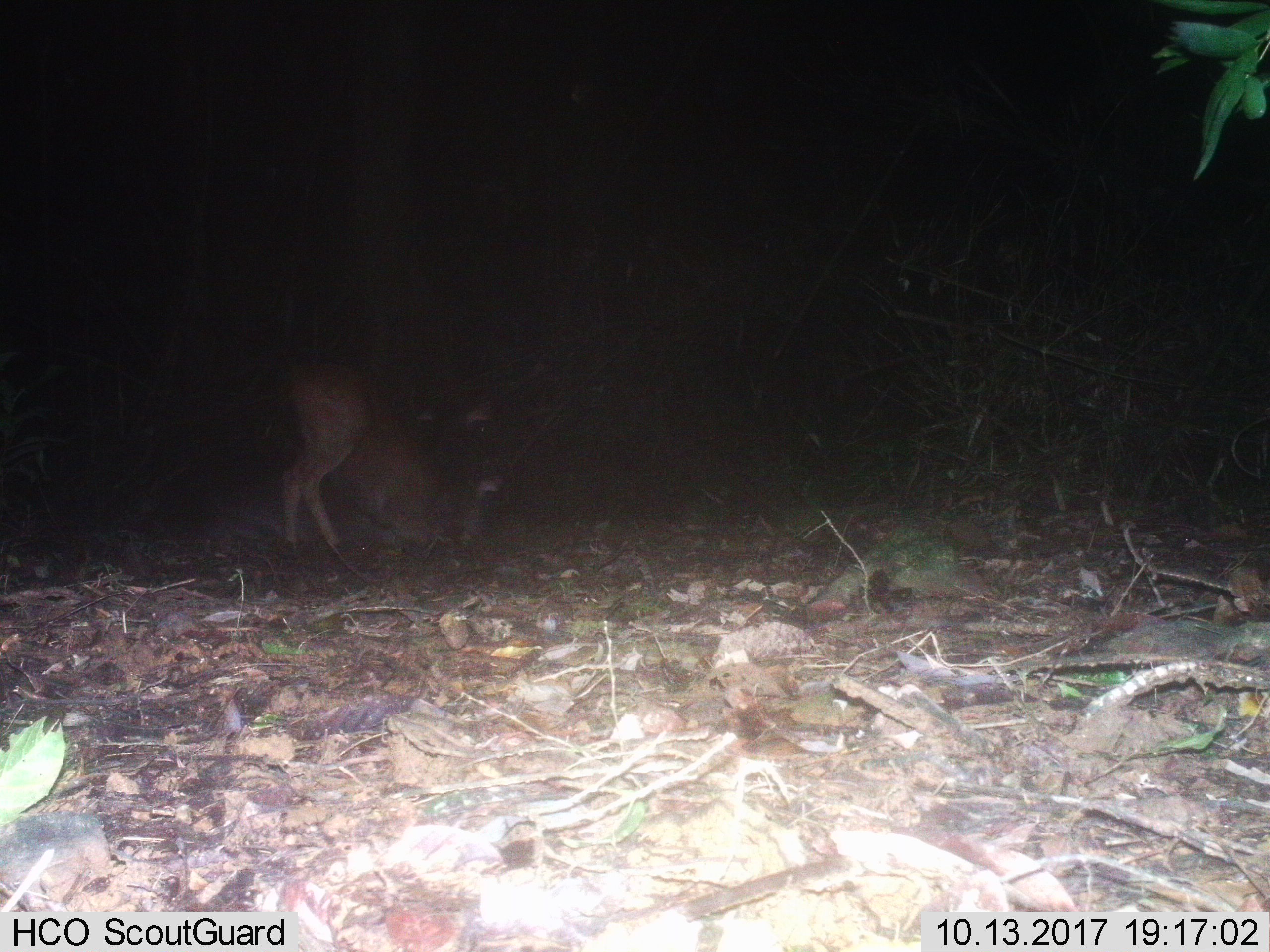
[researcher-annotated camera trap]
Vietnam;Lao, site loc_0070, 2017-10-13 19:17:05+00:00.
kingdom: Animalia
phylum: Chordata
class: Mammalia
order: Artiodactyla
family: Cervidae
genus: Rusa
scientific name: Rusa unicolor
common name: sambar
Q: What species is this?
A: Sambar (Rusa unicolor).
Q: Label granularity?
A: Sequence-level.